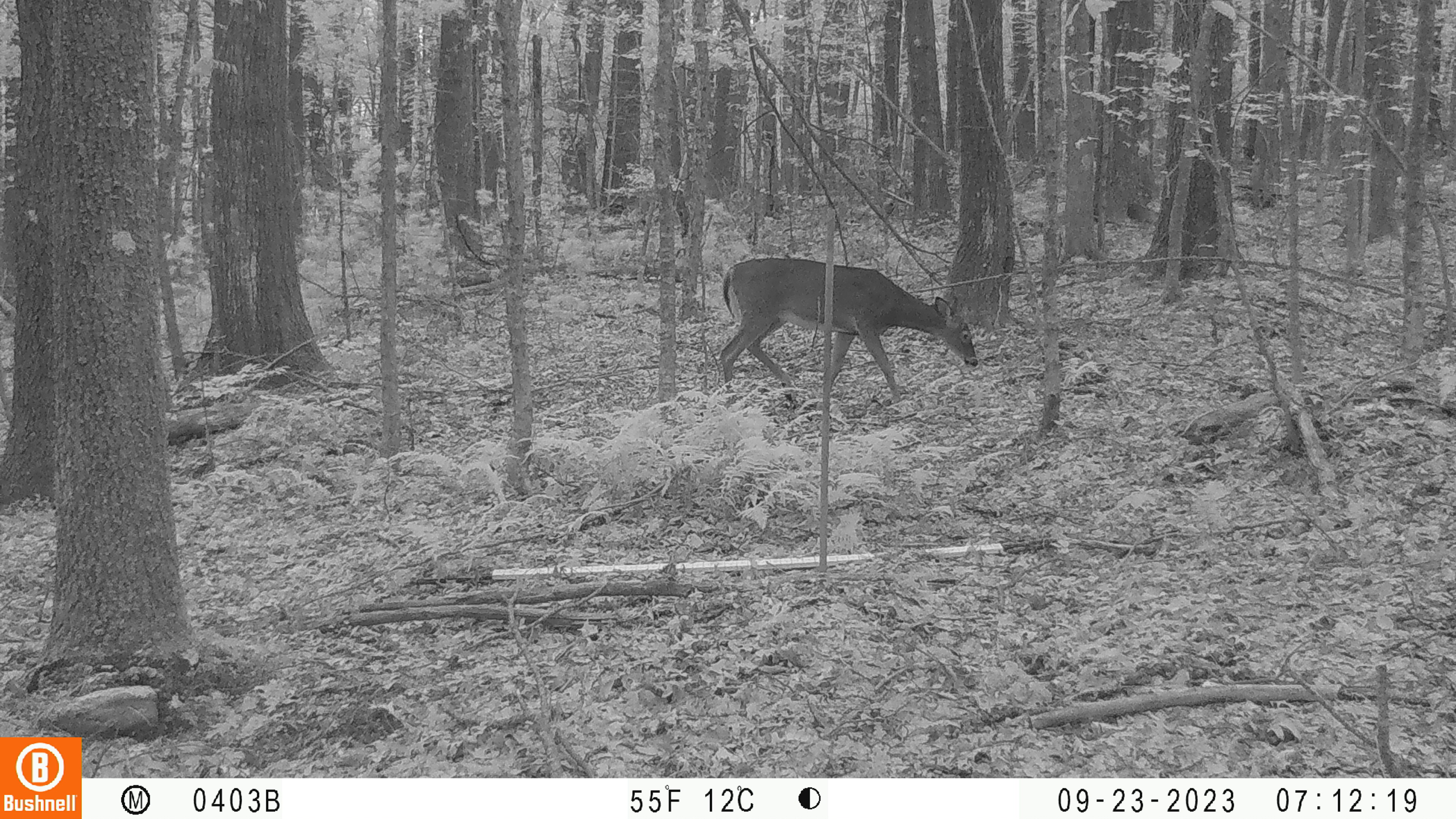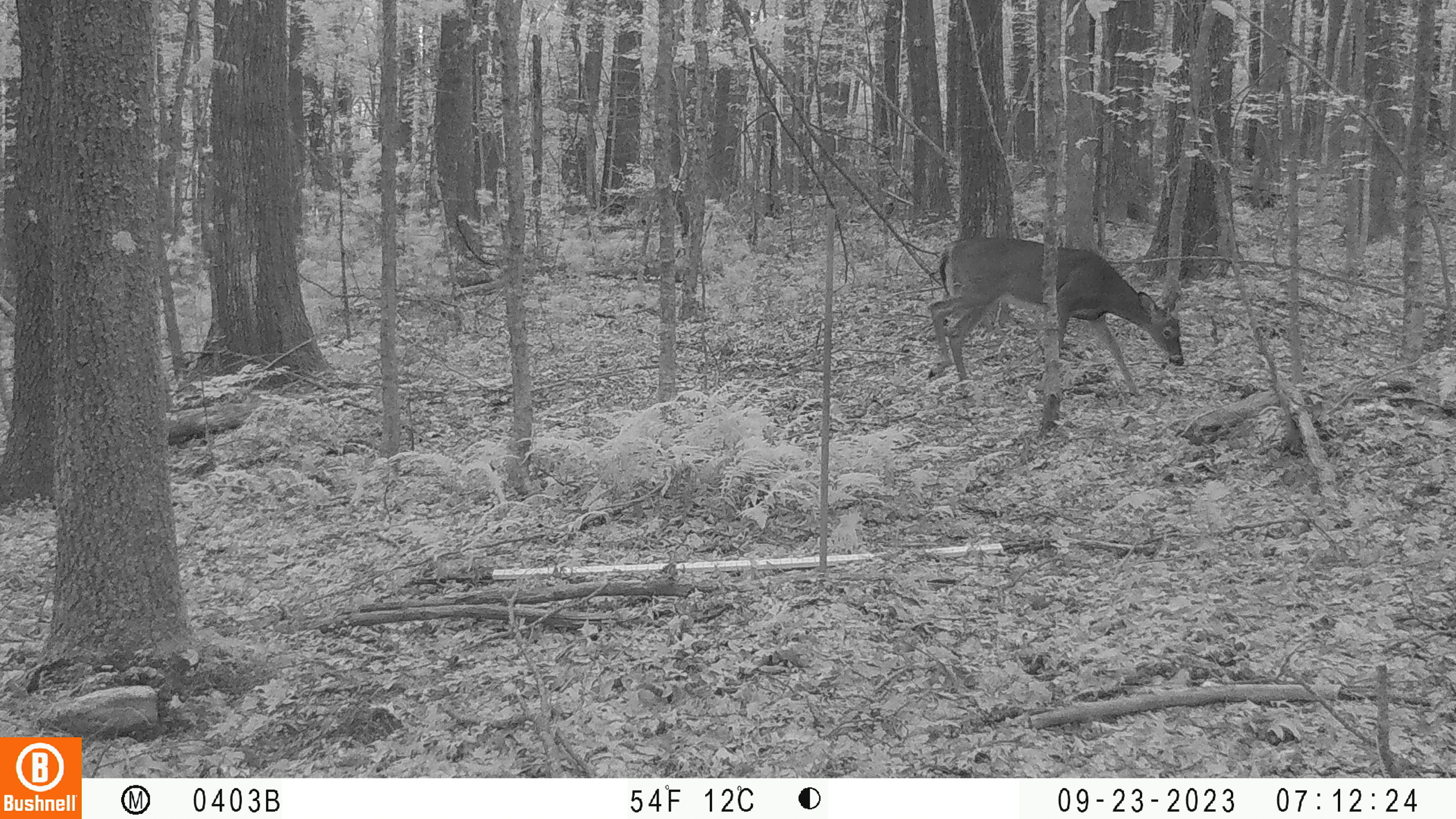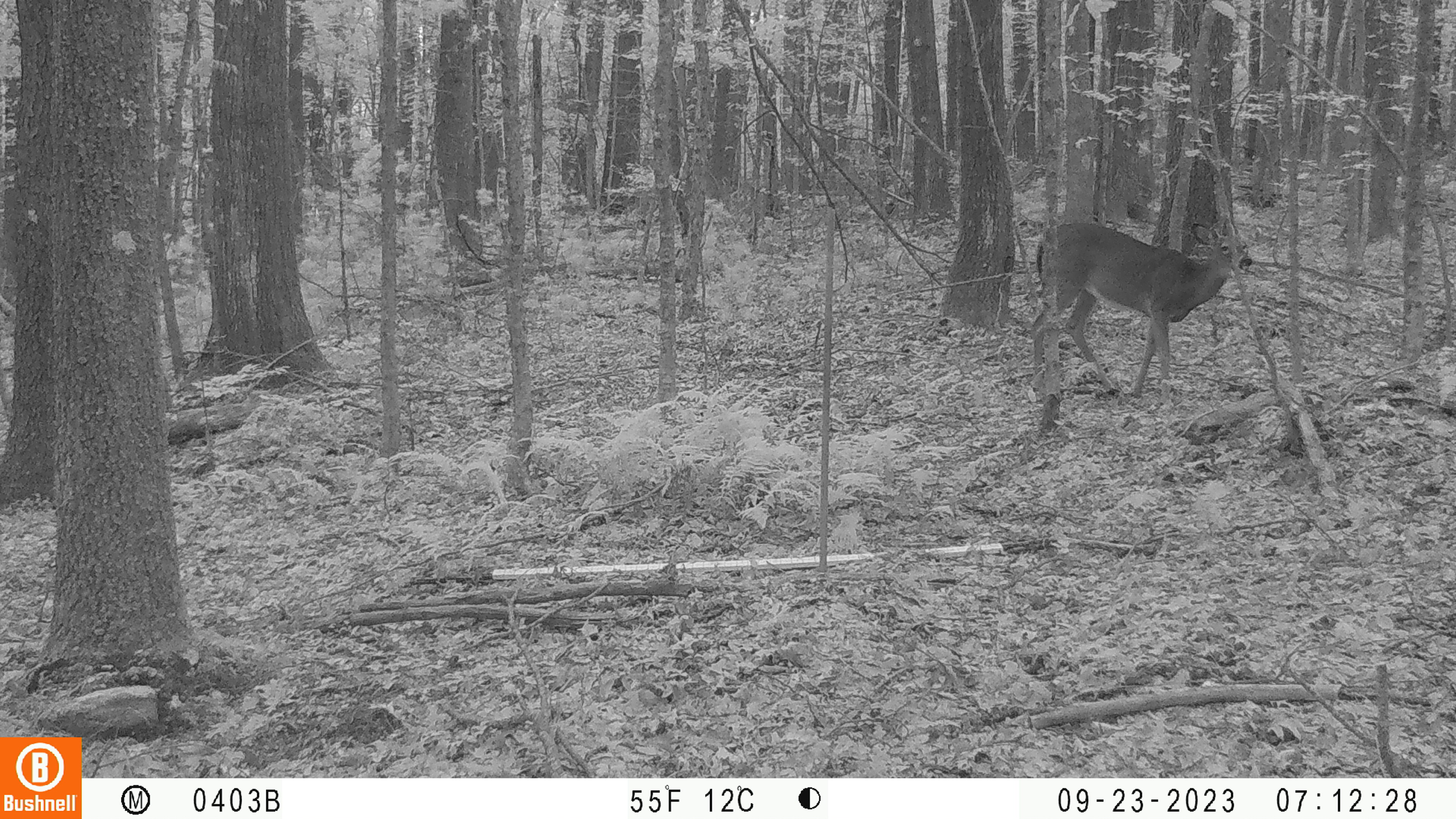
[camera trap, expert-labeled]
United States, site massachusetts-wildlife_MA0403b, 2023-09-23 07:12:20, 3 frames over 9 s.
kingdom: Animalia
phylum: Chordata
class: Mammalia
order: Artiodactyla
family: Cervidae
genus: Odocoileus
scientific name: Odocoileus virginianus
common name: white-tailed deer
White-tailed deer (Odocoileus virginianus).